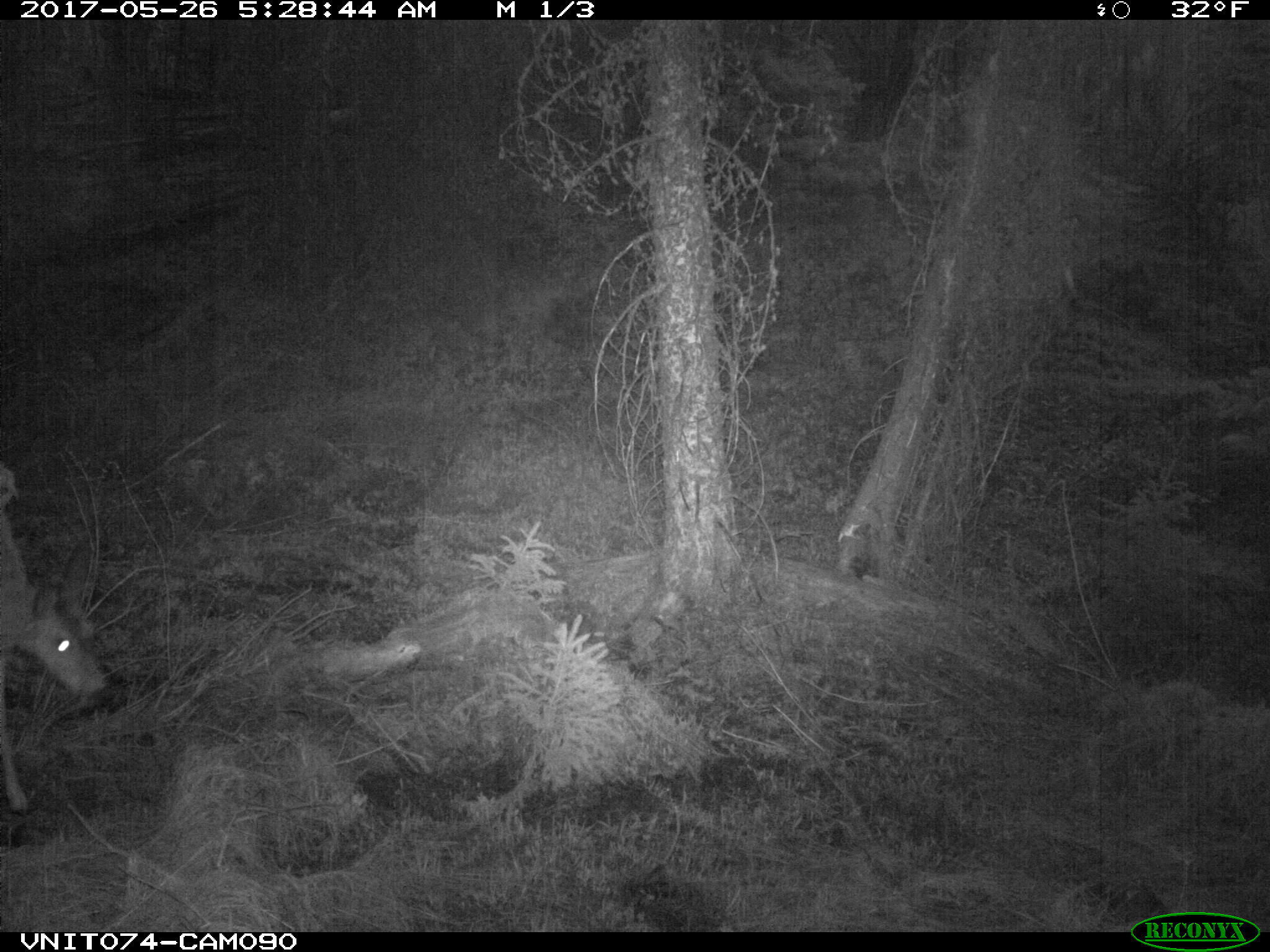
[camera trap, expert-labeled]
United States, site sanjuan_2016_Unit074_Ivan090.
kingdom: Animalia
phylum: Chordata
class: Mammalia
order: Artiodactyla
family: Cervidae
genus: Odocoileus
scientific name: Odocoileus hemionus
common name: mule deer